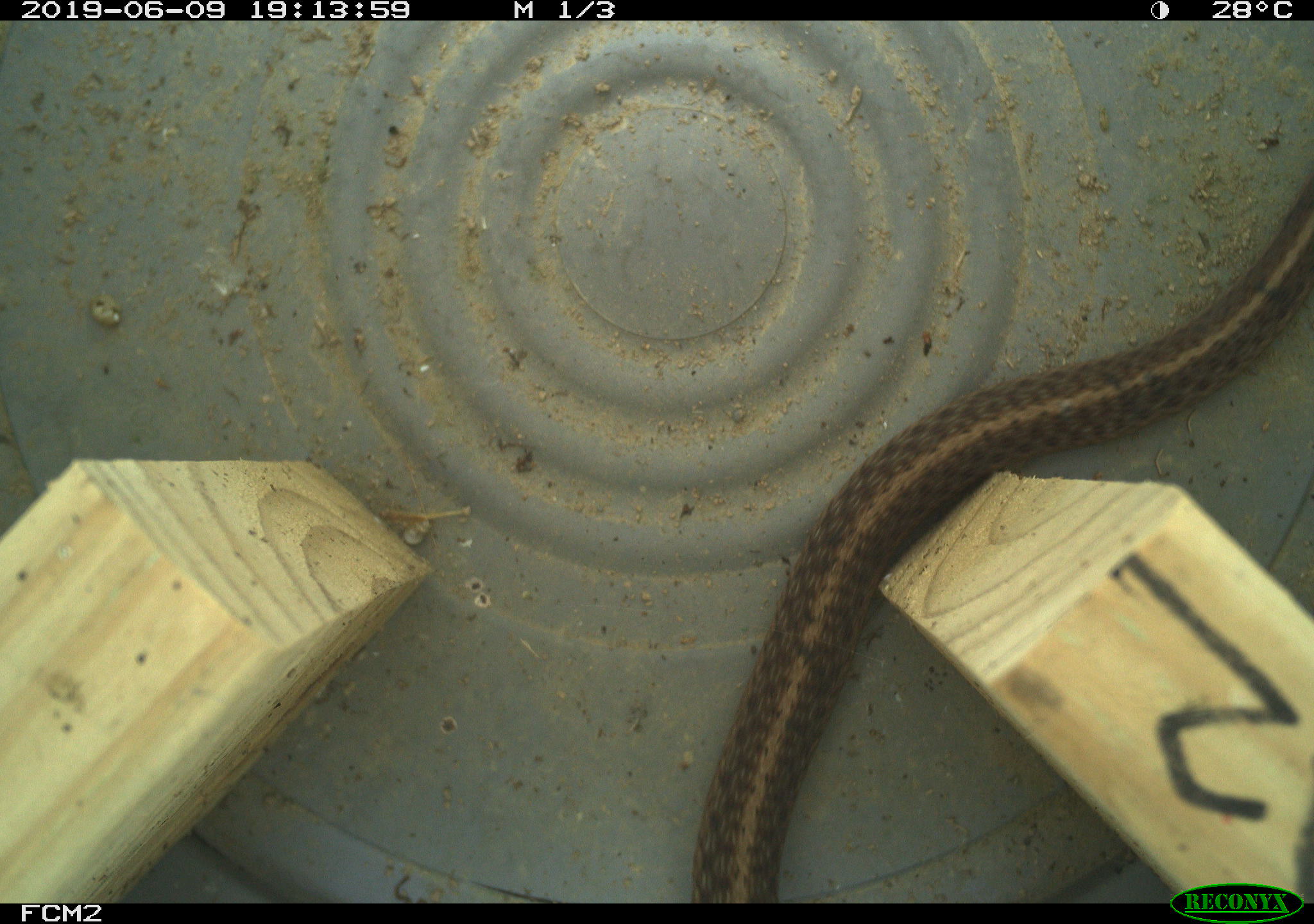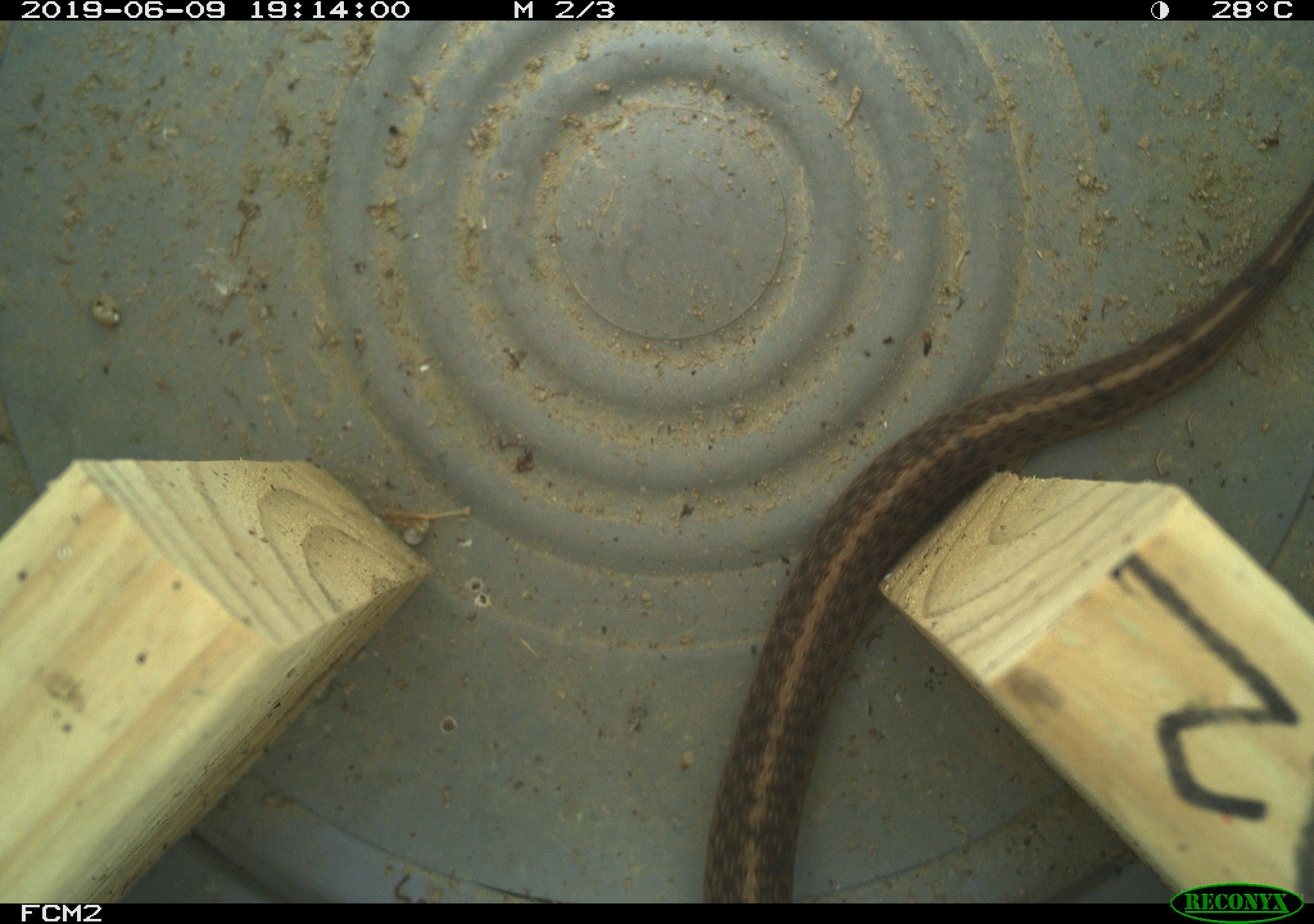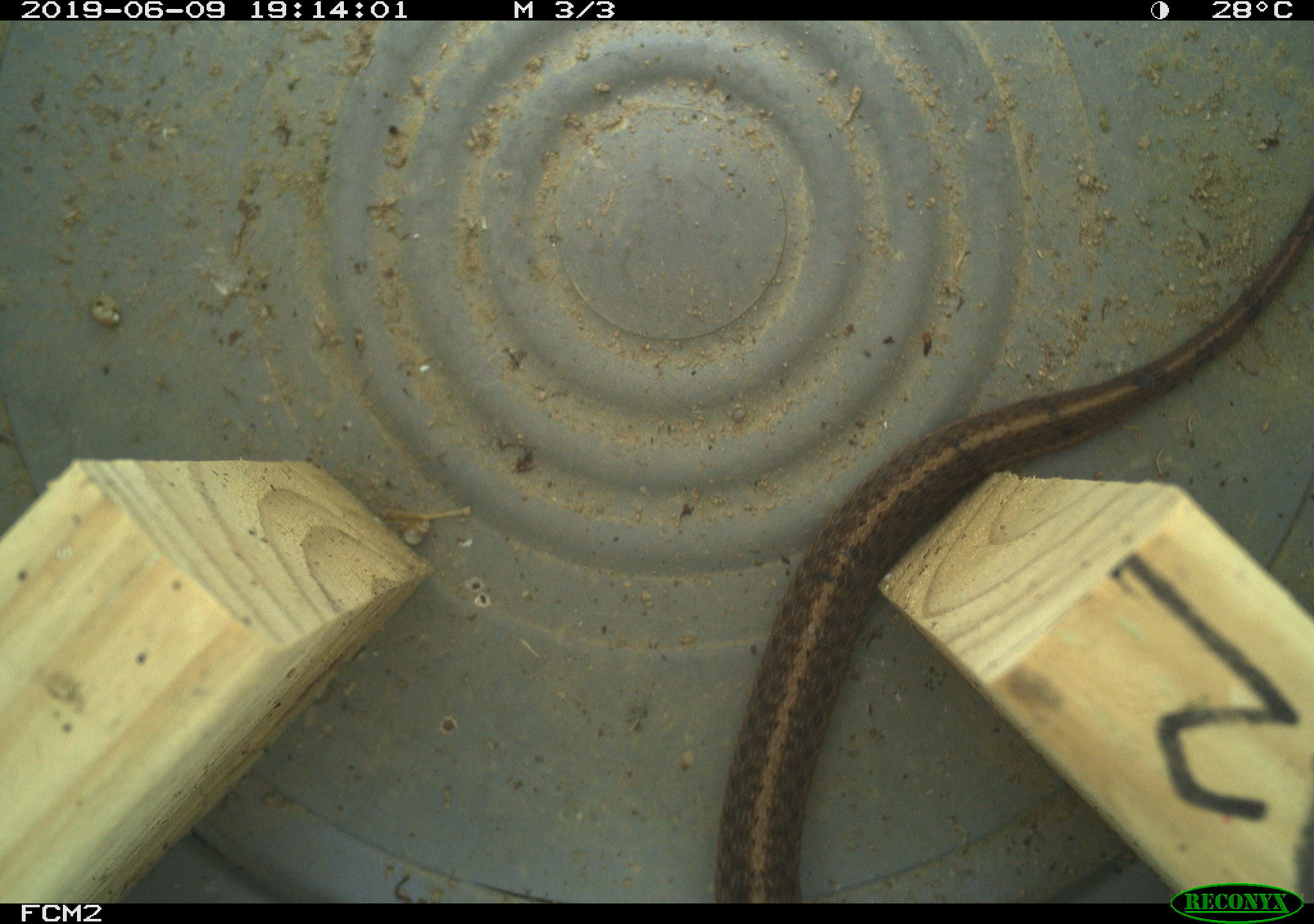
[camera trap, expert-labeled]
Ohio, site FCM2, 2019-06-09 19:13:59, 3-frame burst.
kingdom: Animalia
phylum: Chordata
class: Reptilia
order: Squamata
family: Colubridae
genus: Thamnophis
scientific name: Thamnophis sirtalis sirtalis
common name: eastern gartersnake